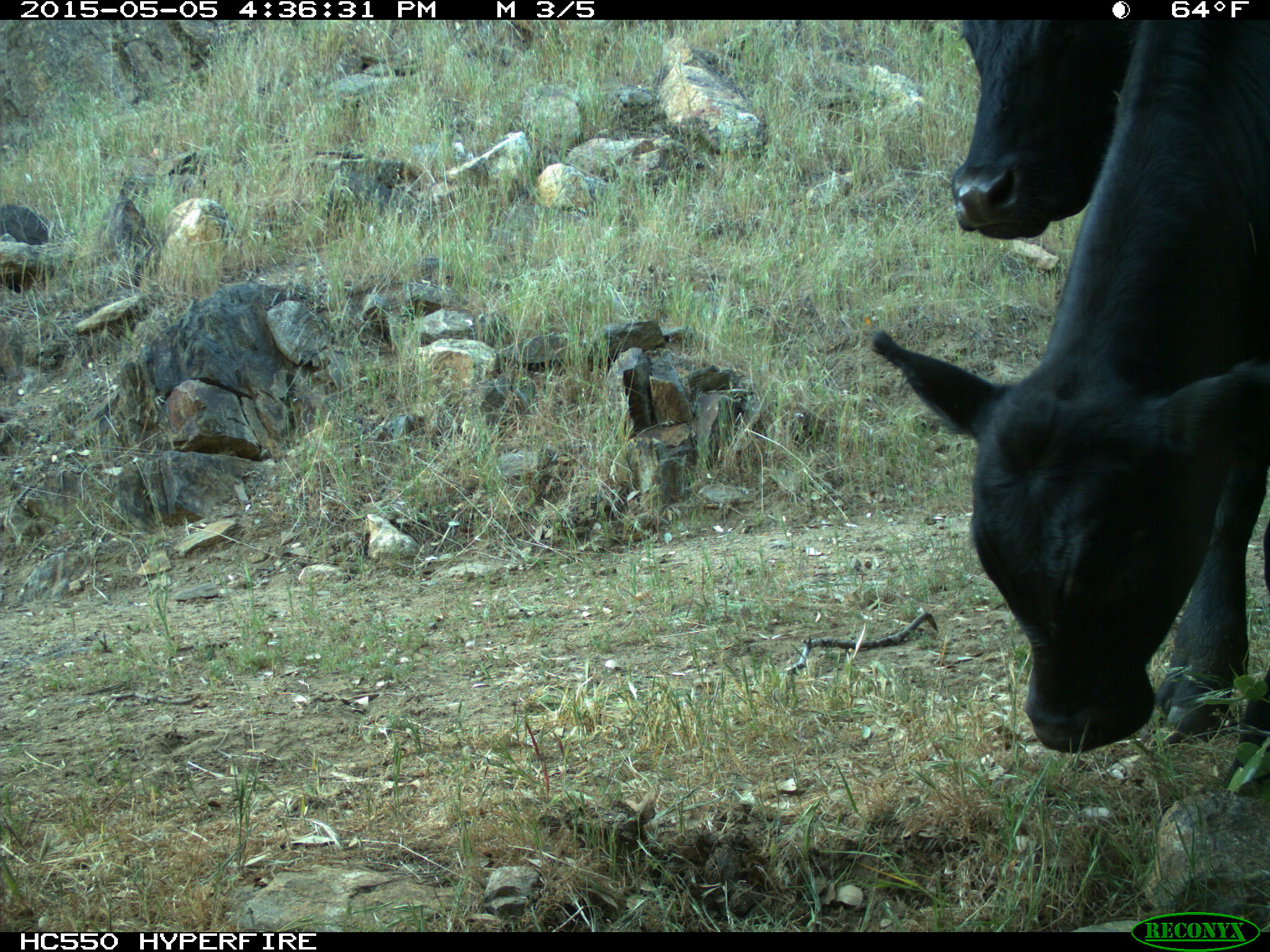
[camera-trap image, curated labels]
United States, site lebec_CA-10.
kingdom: Animalia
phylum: Chordata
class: Mammalia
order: Artiodactyla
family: Bovidae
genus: Bos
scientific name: Bos taurus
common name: domestic cow